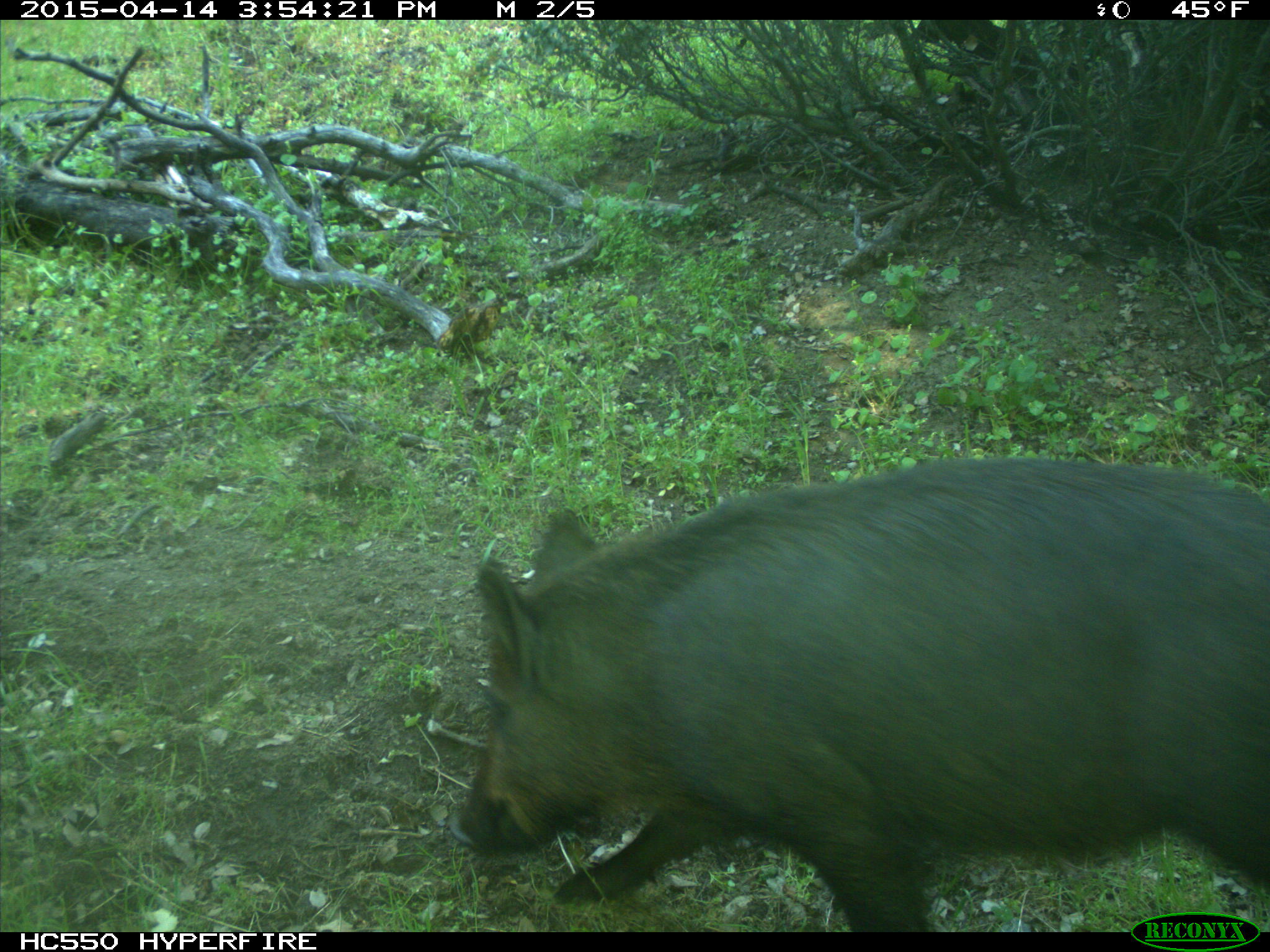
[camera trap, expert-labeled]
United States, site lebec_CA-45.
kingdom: Animalia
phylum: Chordata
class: Mammalia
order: Artiodactyla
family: Suidae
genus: Sus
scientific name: Sus scrofa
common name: wild boar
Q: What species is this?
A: Sus scrofa (wild boar).